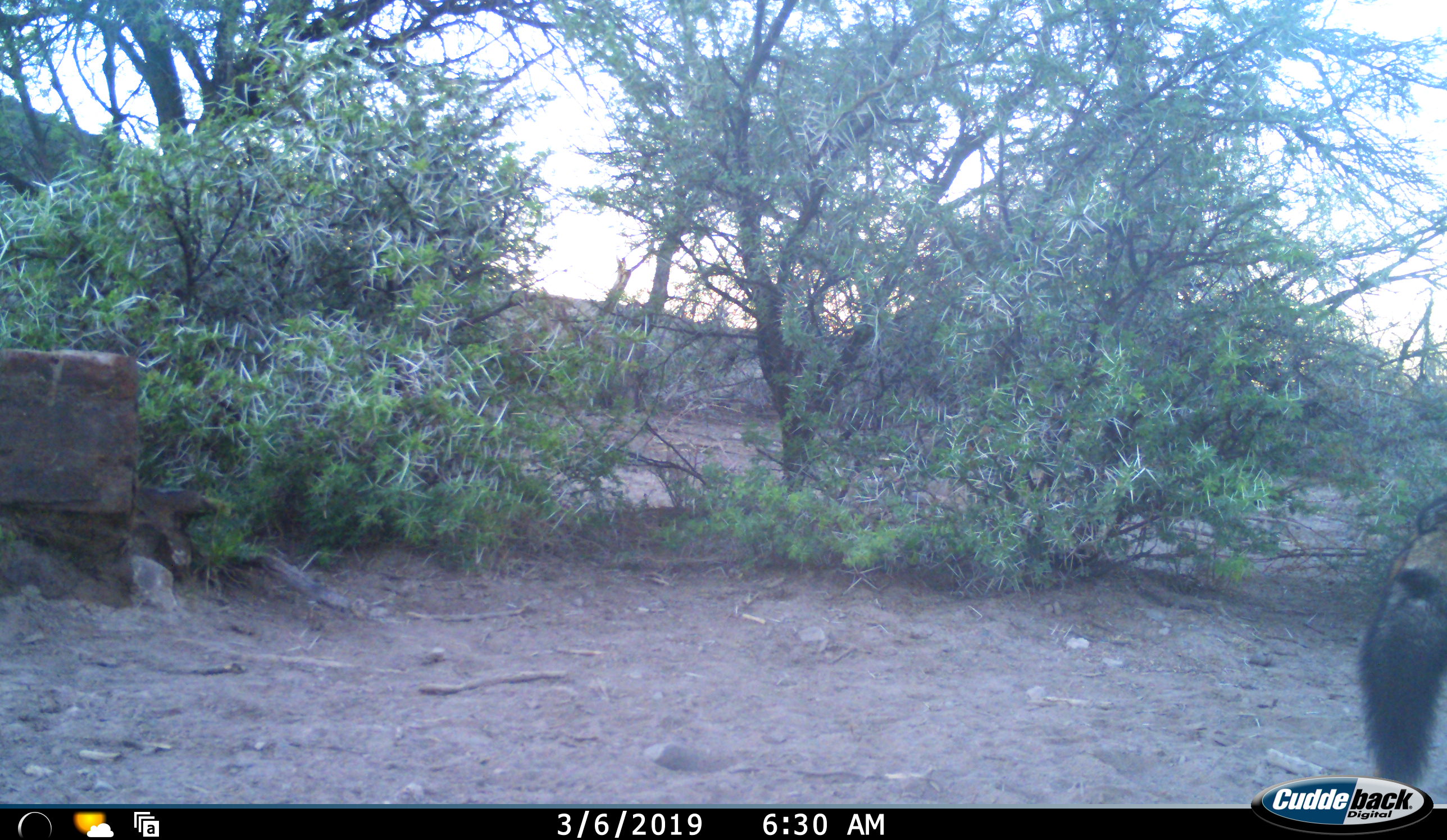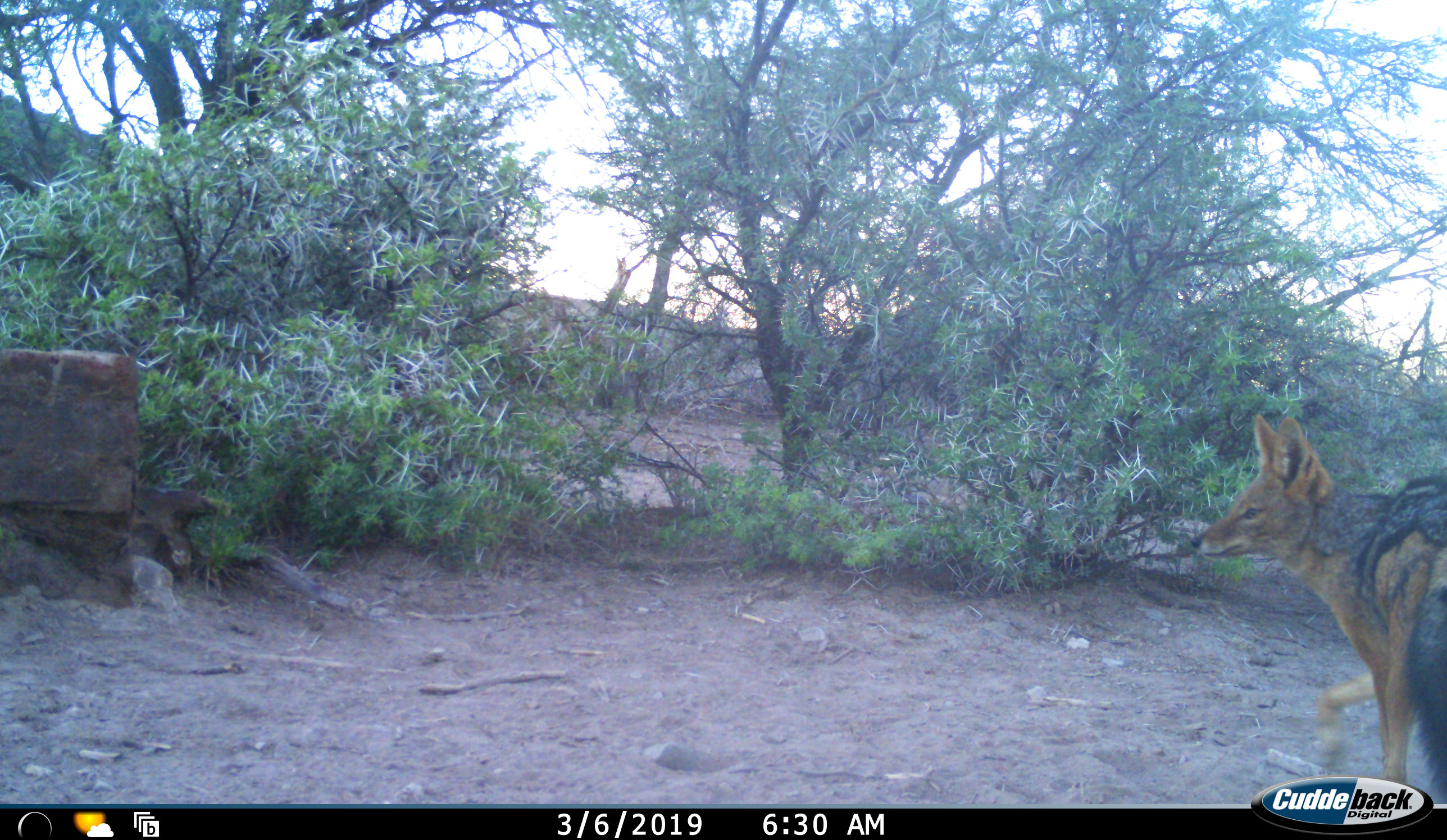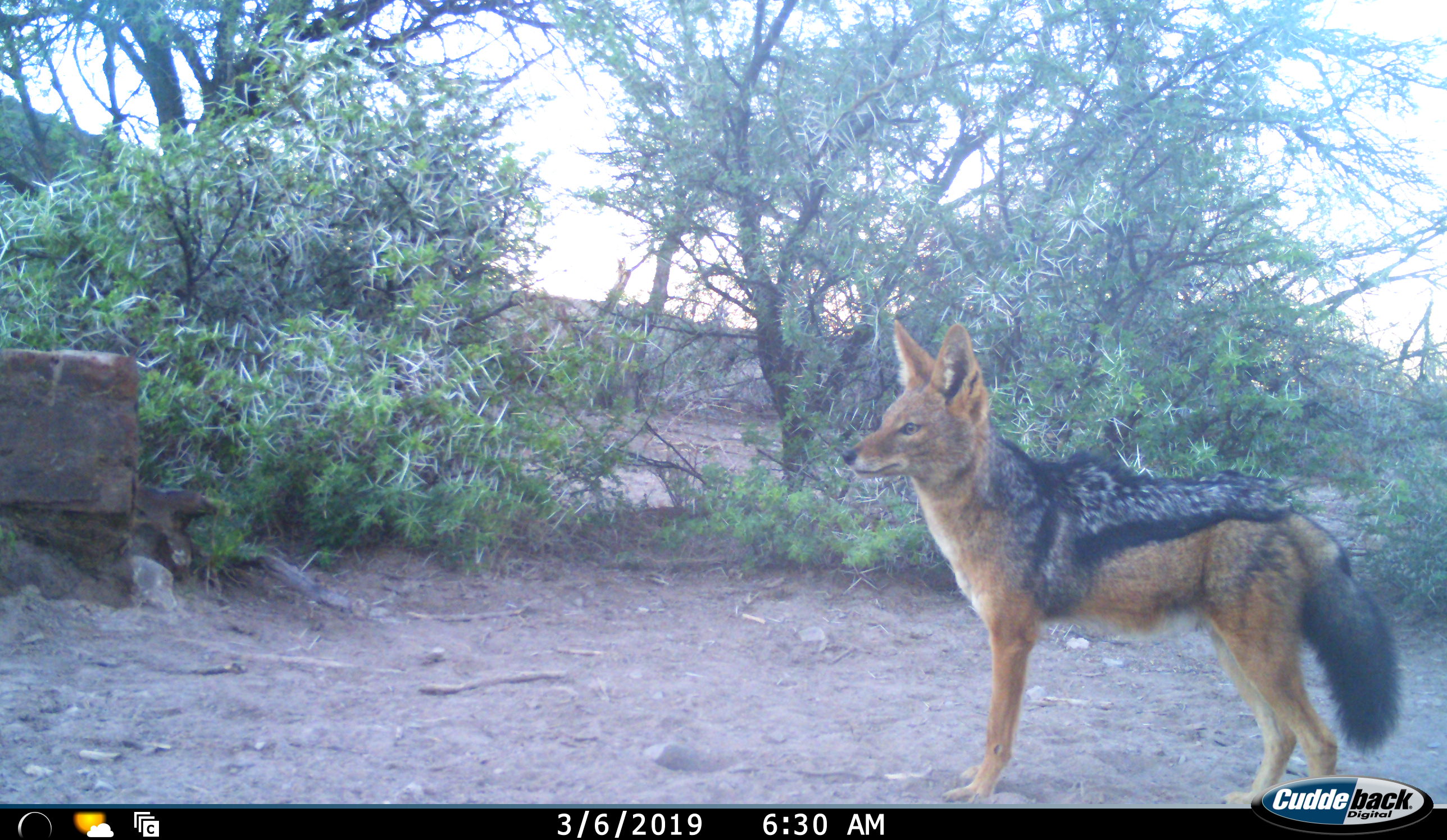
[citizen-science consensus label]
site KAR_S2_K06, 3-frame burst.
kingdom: Animalia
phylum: Chordata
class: Mammalia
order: Carnivora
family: Canidae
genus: Lupulella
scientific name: Lupulella mesomelas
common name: black-backed jackal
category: jackalblackbacked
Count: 1.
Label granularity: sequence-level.